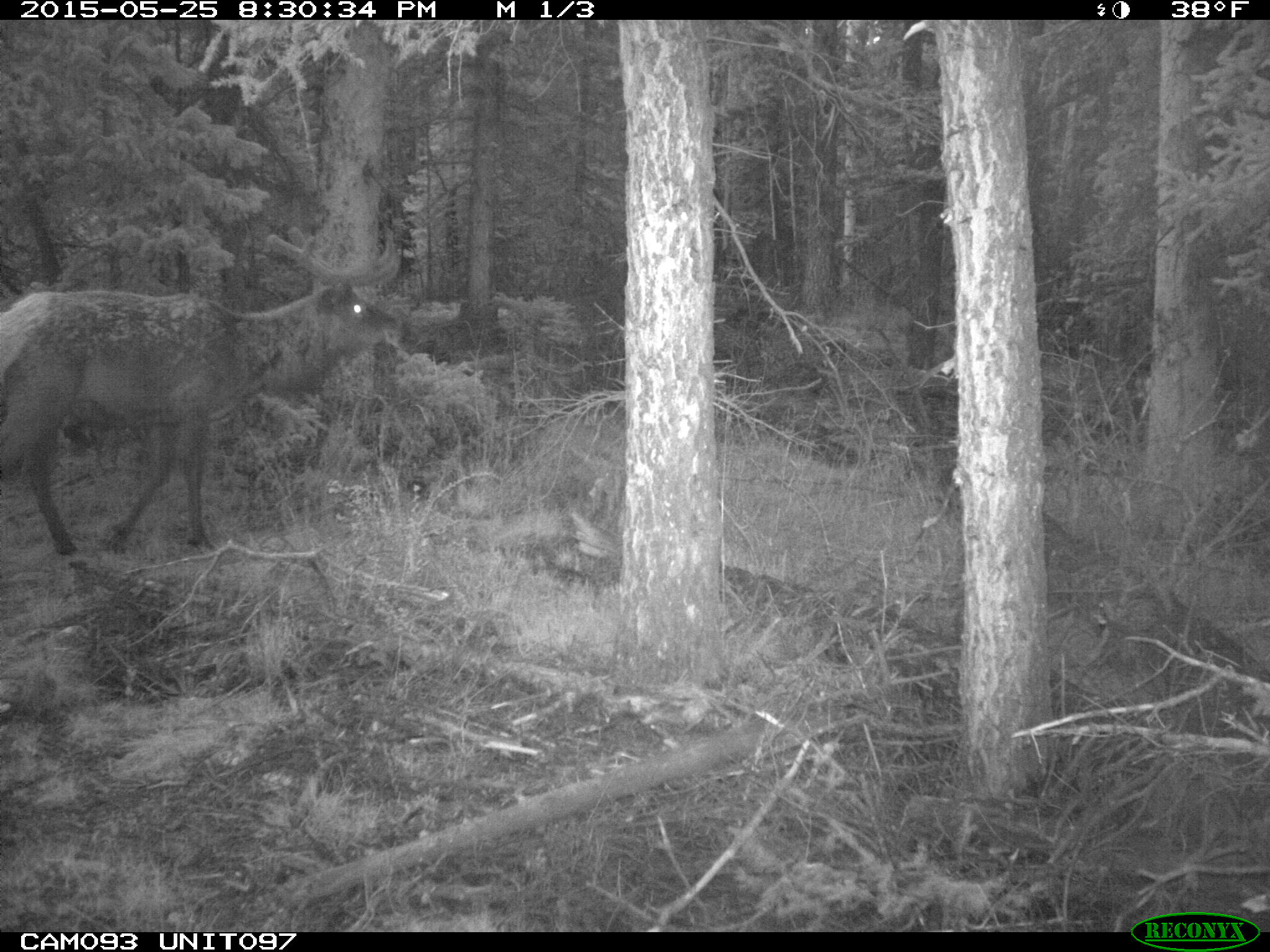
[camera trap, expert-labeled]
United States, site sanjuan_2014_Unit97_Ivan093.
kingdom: Animalia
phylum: Chordata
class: Mammalia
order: Artiodactyla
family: Cervidae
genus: Cervus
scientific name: Cervus elaphus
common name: red deer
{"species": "Cervus elaphus (red deer)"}